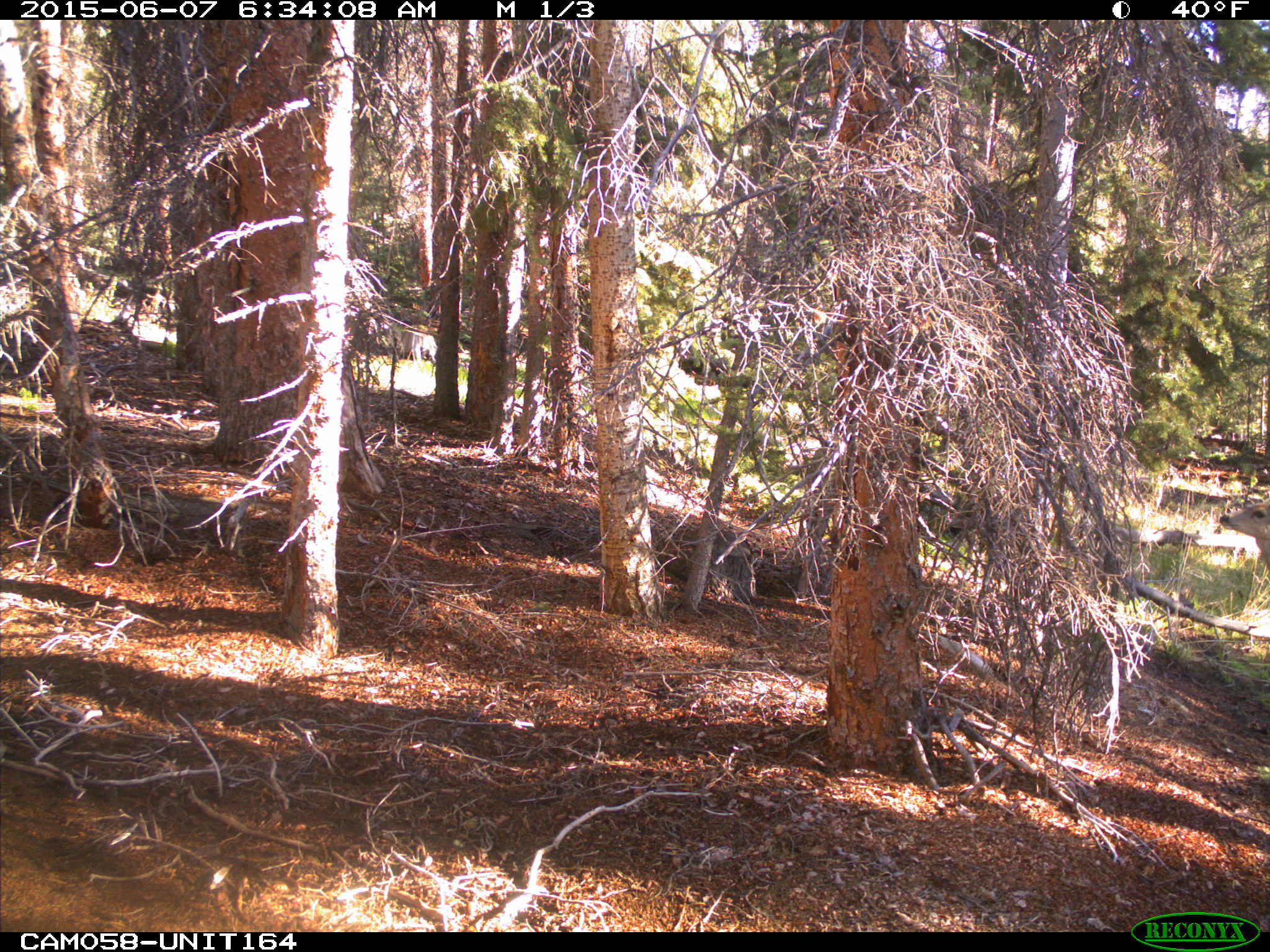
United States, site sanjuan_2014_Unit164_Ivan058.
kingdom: Animalia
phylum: Chordata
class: Mammalia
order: Artiodactyla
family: Cervidae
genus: Odocoileus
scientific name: Odocoileus hemionus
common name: mule deer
Odocoileus hemionus (mule deer).